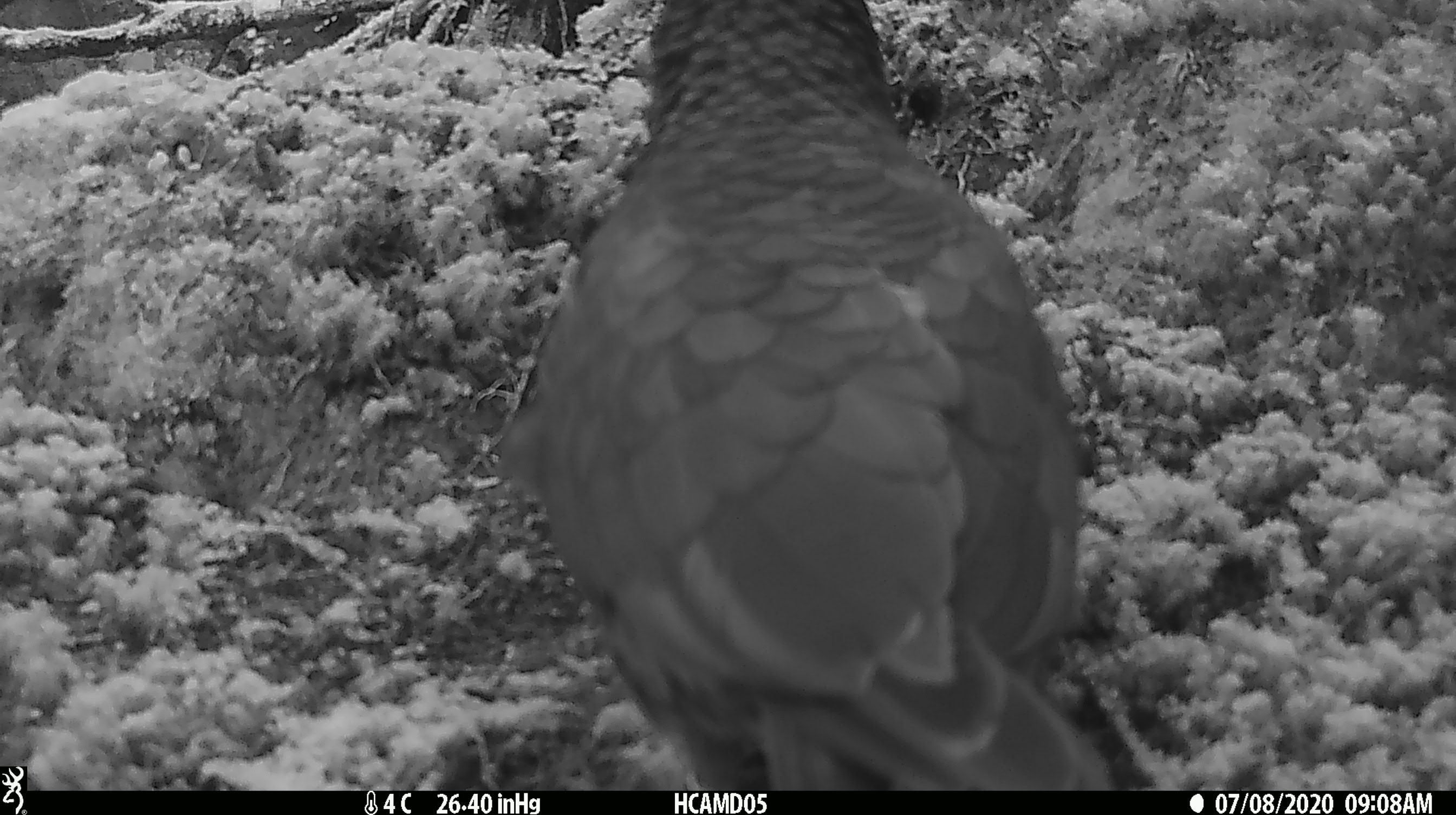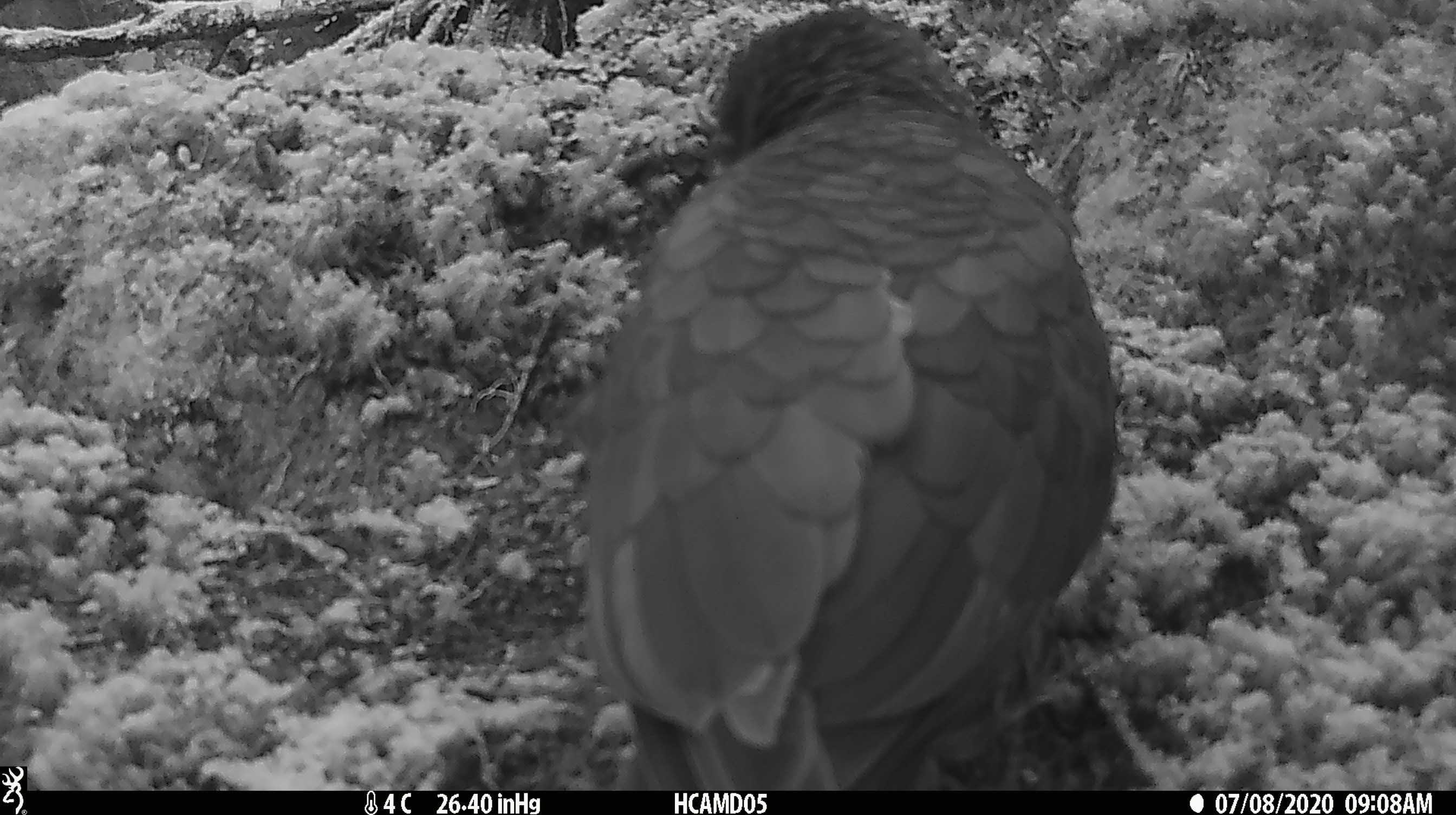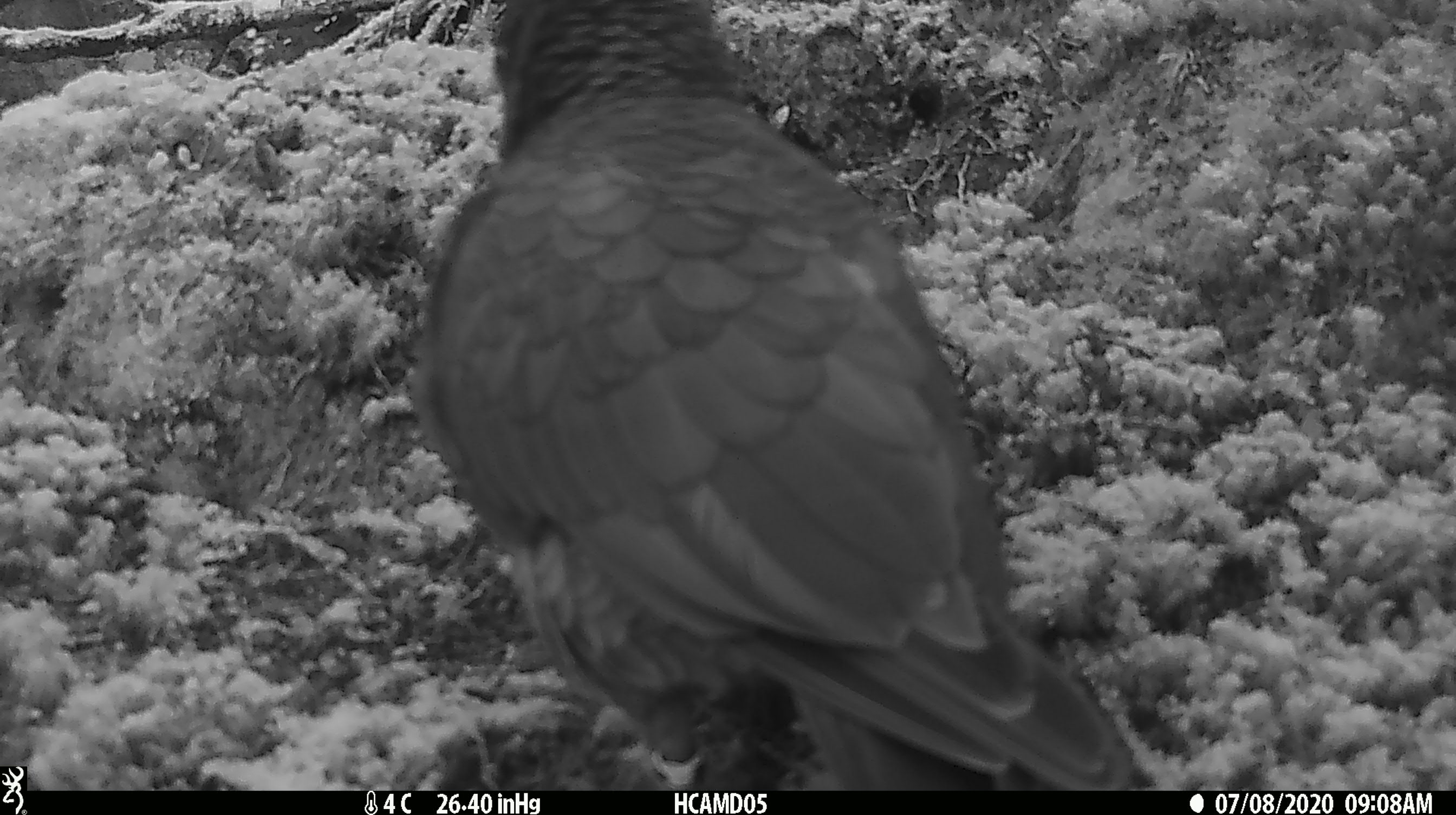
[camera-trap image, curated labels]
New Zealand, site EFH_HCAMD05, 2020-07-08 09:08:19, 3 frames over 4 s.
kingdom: Animalia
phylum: Chordata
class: Aves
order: Psittaciformes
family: Strigopidae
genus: Nestor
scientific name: Nestor notabilis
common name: kea